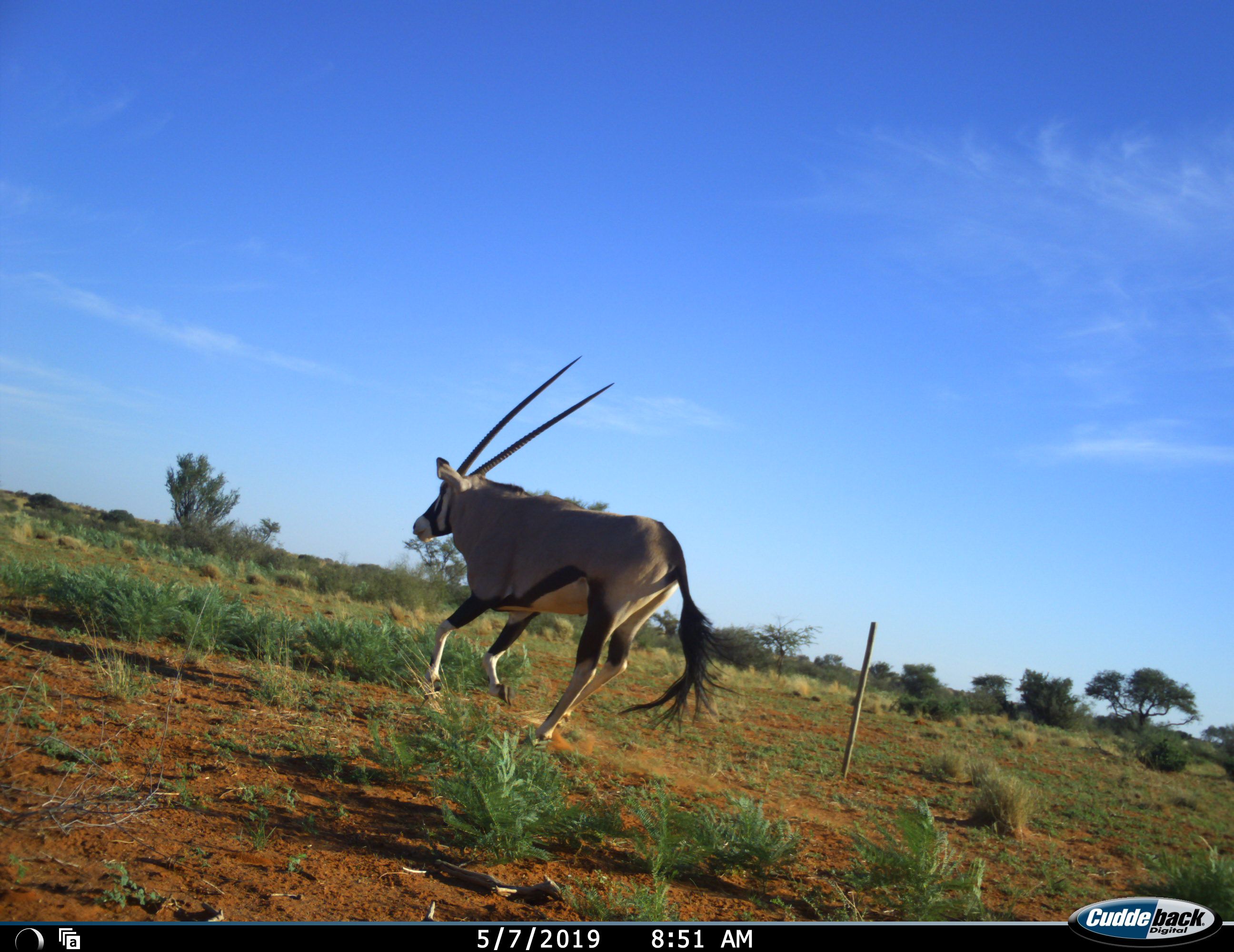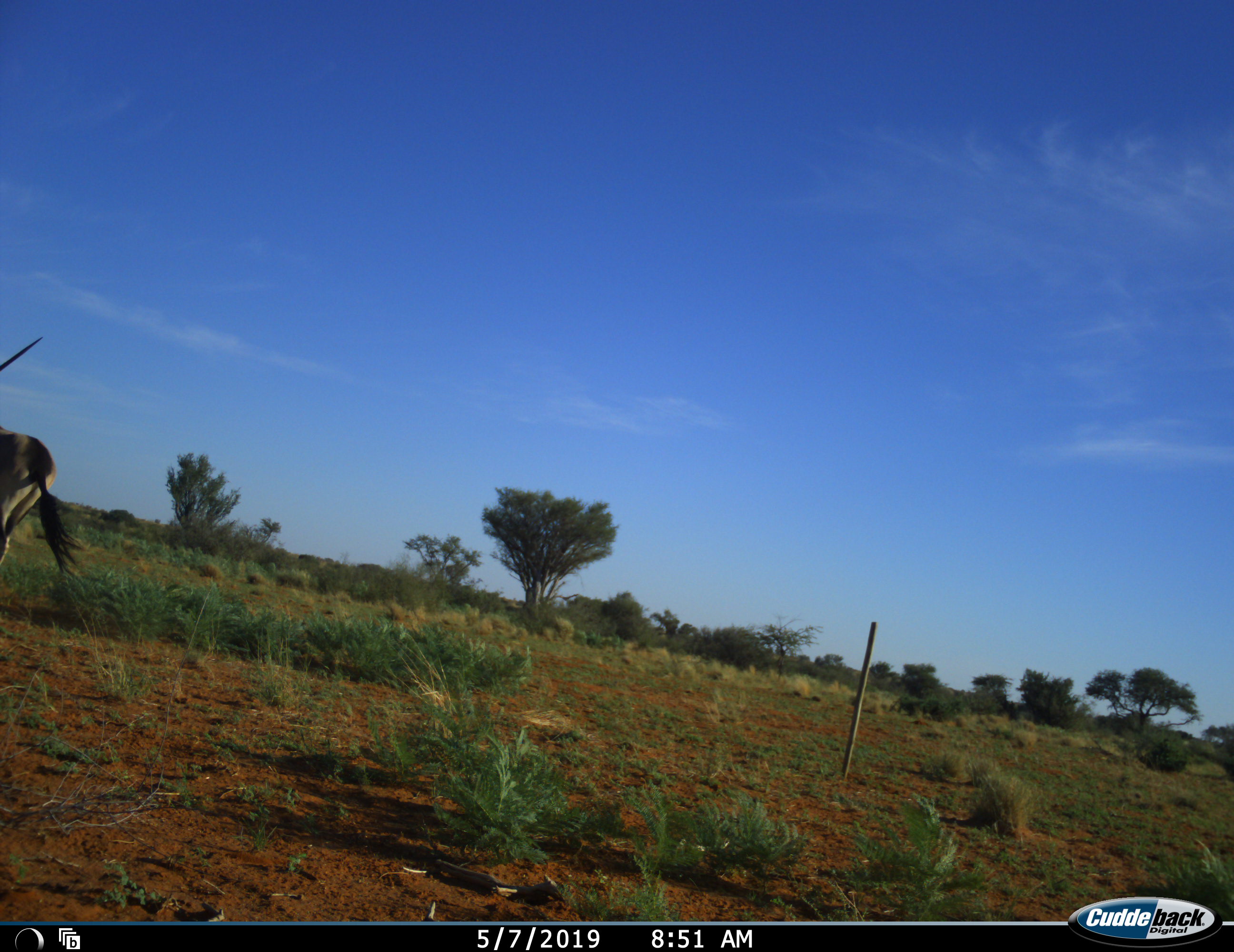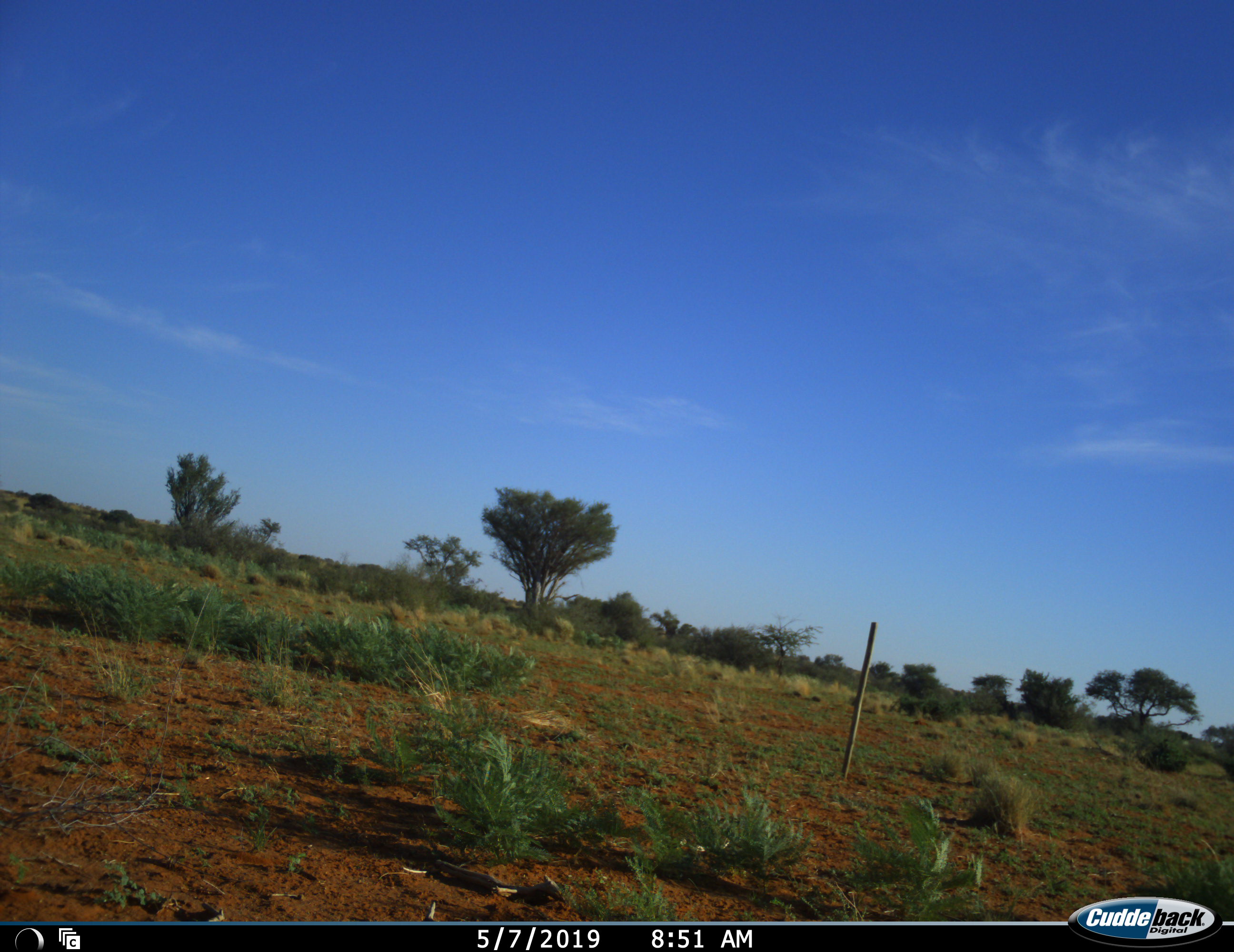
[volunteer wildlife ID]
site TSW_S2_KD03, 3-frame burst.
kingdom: Animalia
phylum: Chordata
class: Mammalia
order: Artiodactyla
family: Bovidae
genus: Oryx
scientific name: Oryx gazella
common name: gemsbok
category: oryx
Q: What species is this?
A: Oryx (gemsbok) (Oryx gazella).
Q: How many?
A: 1.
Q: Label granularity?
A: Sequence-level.